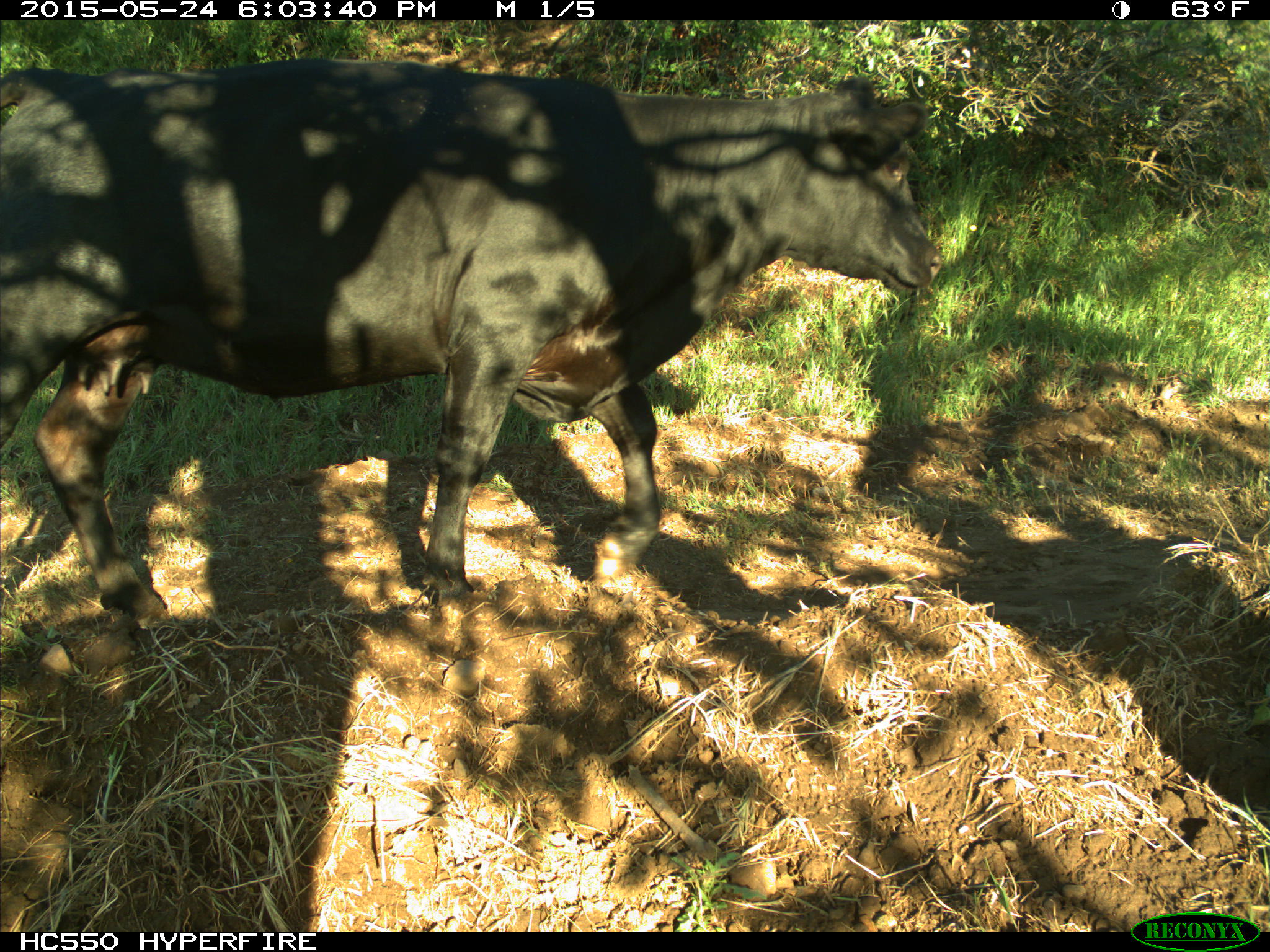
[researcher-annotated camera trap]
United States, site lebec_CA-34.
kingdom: Animalia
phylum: Chordata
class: Mammalia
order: Artiodactyla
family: Bovidae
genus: Bos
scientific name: Bos taurus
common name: domestic cow